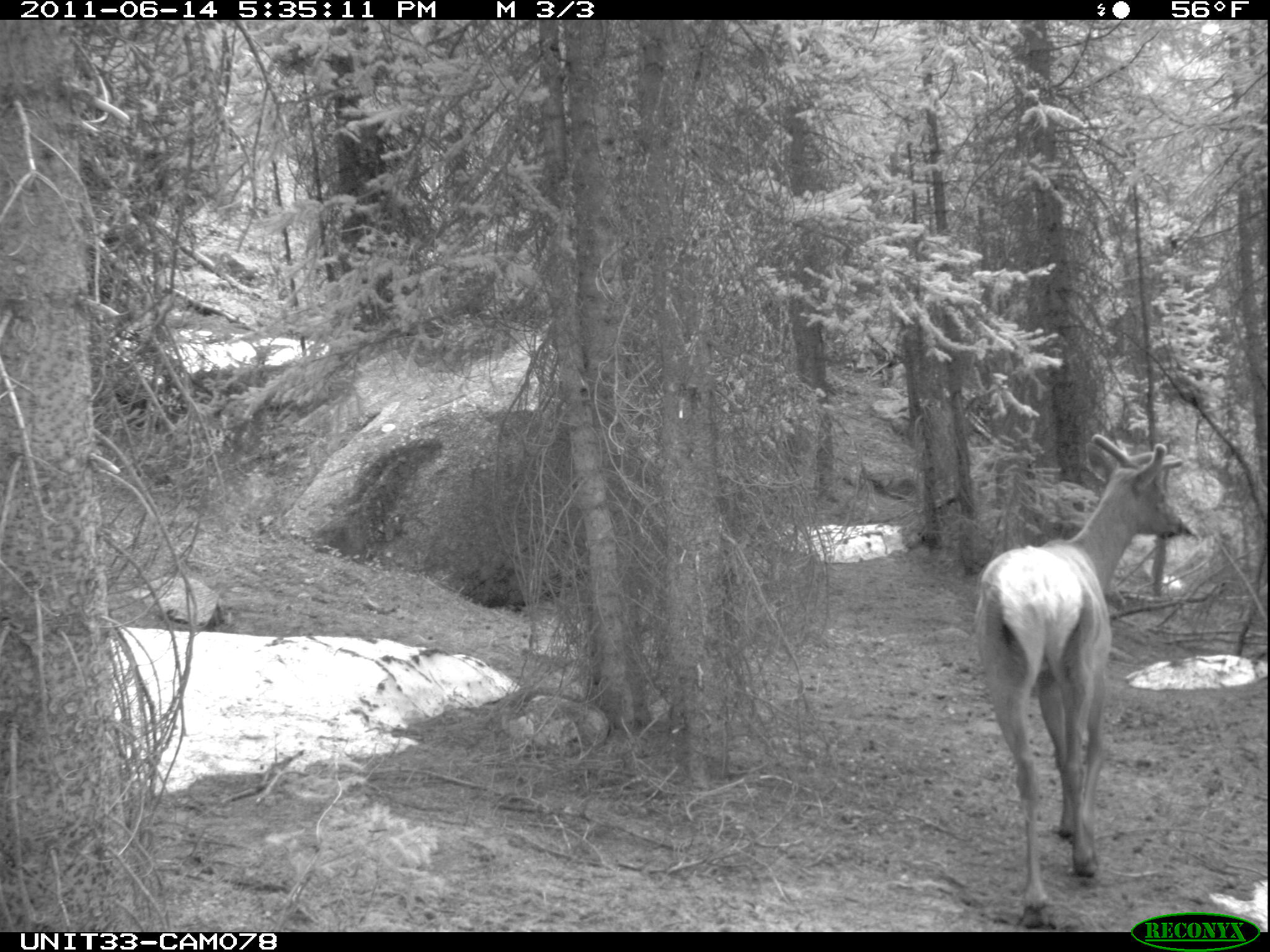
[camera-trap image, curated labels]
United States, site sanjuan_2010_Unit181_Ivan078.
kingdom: Animalia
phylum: Chordata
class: Mammalia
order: Artiodactyla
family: Cervidae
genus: Cervus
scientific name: Cervus elaphus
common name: red deer